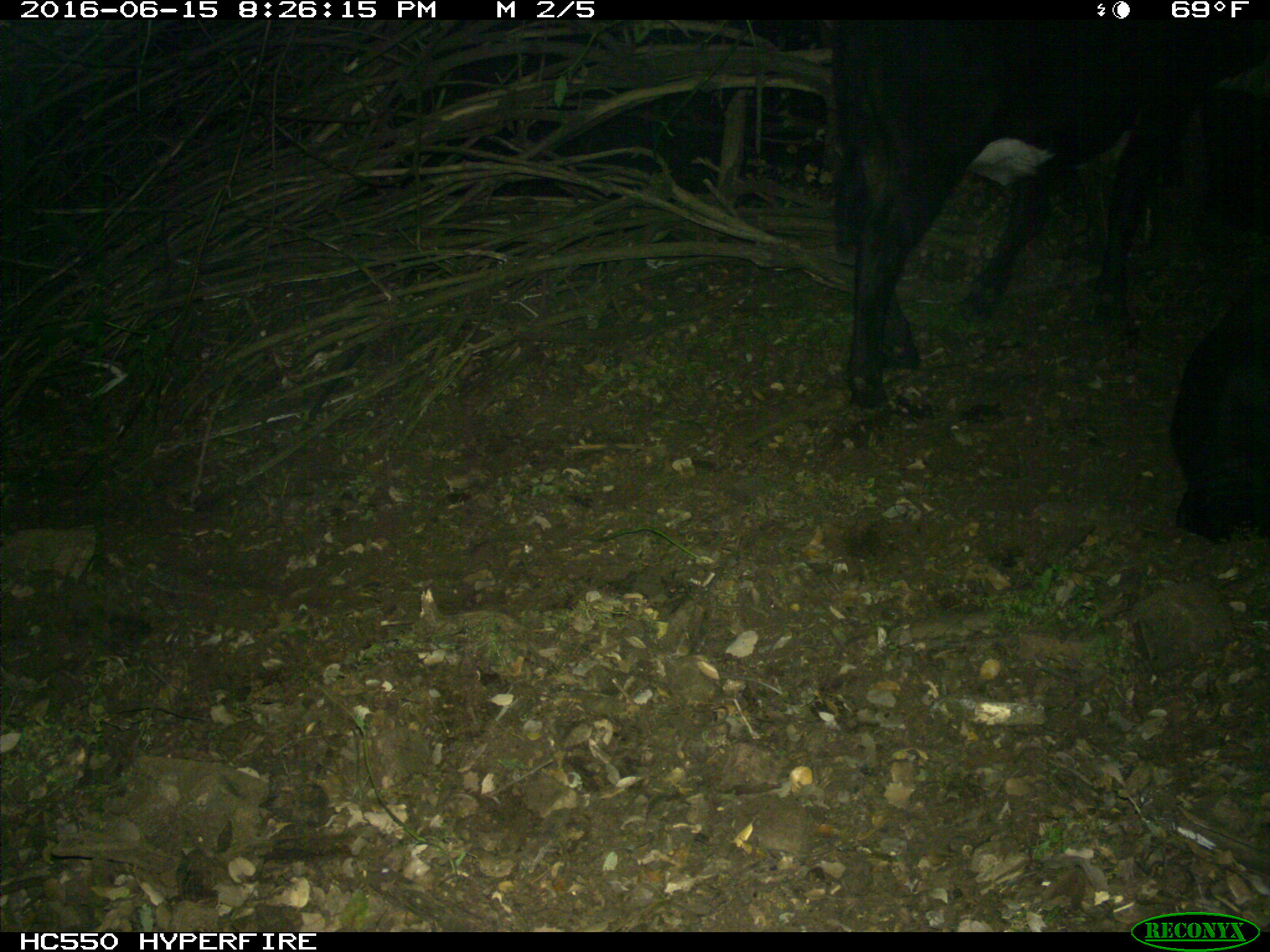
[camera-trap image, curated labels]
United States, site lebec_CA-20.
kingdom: Animalia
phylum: Chordata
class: Mammalia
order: Artiodactyla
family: Bovidae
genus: Bos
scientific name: Bos taurus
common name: domestic cow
Bos taurus (domestic cow).